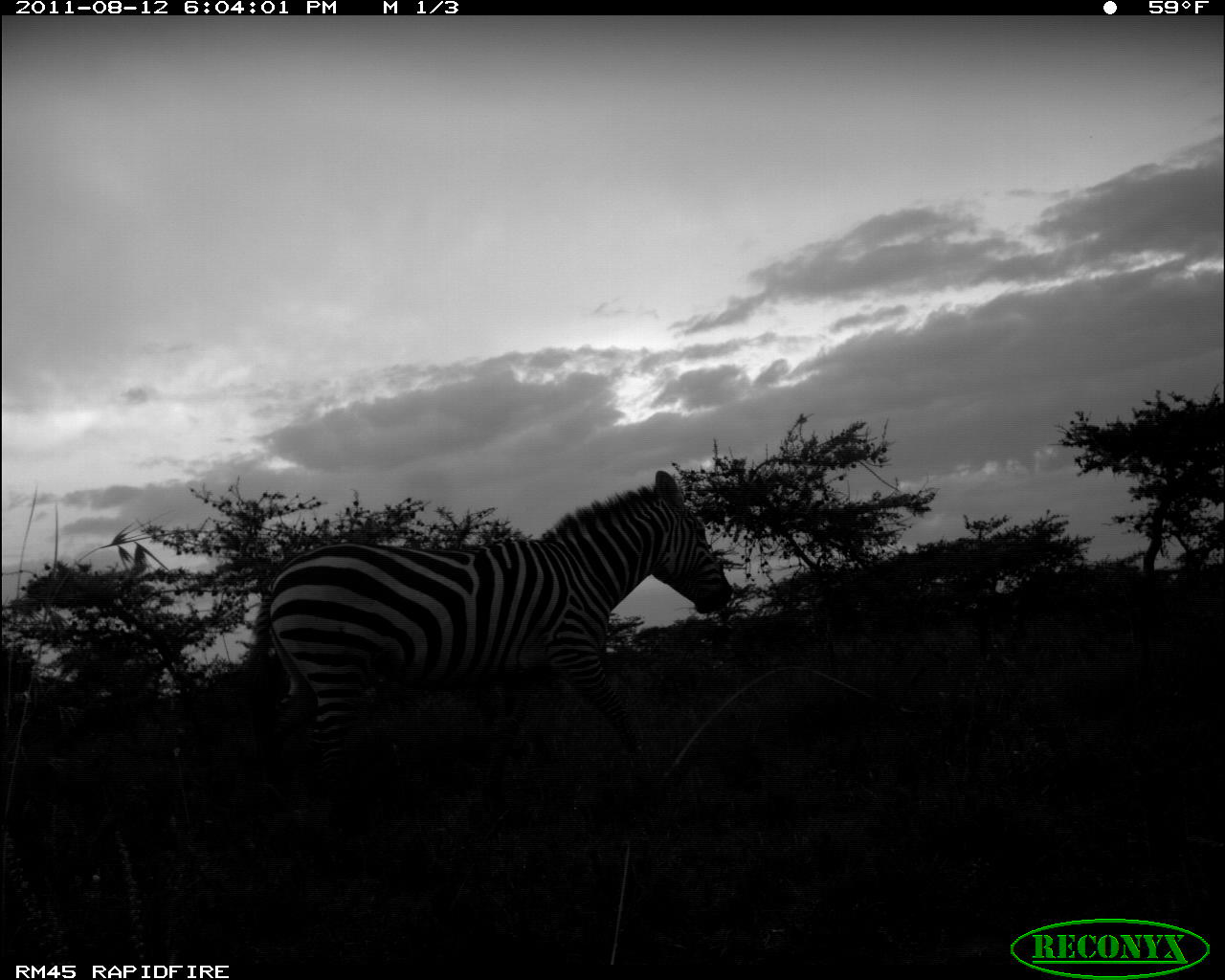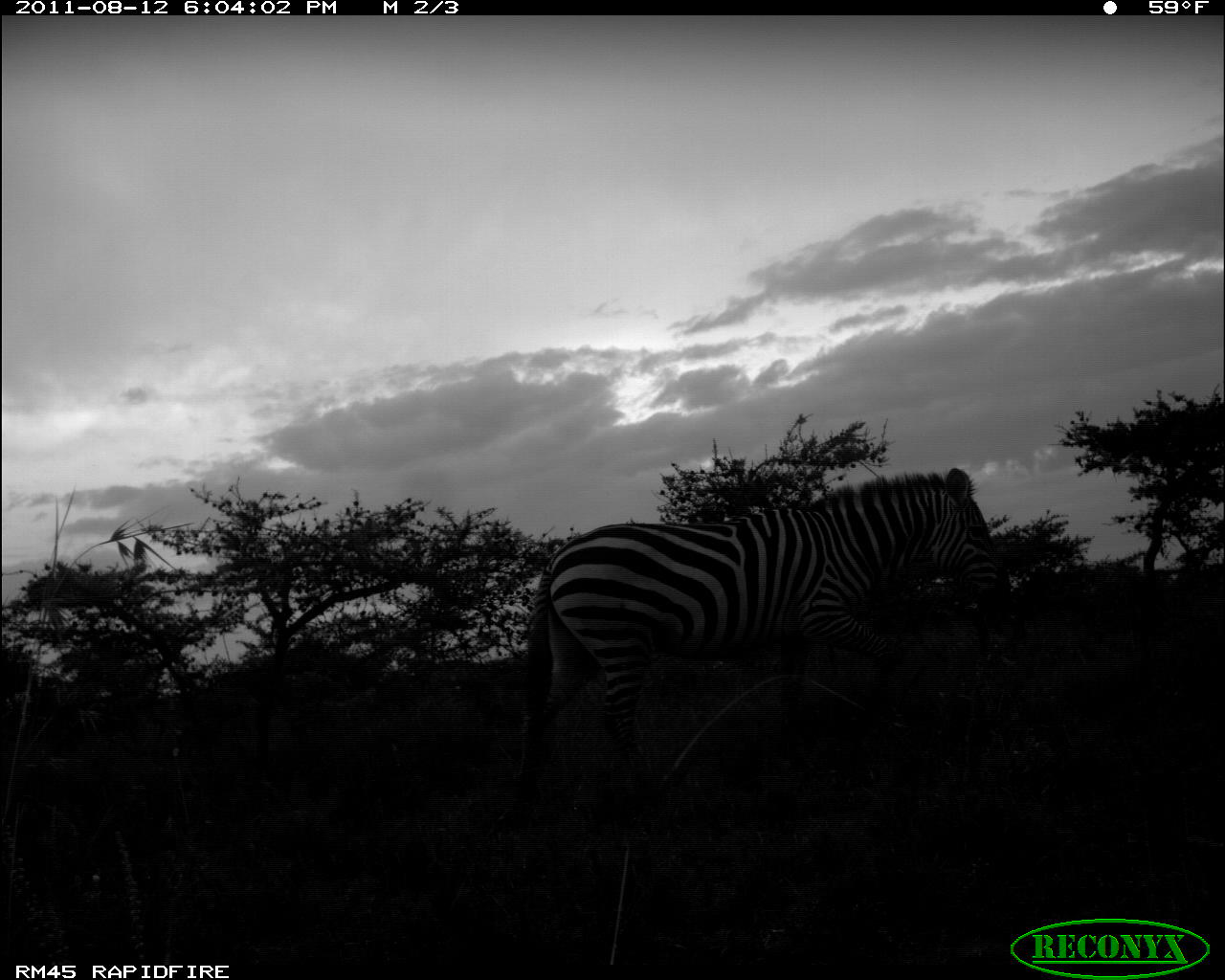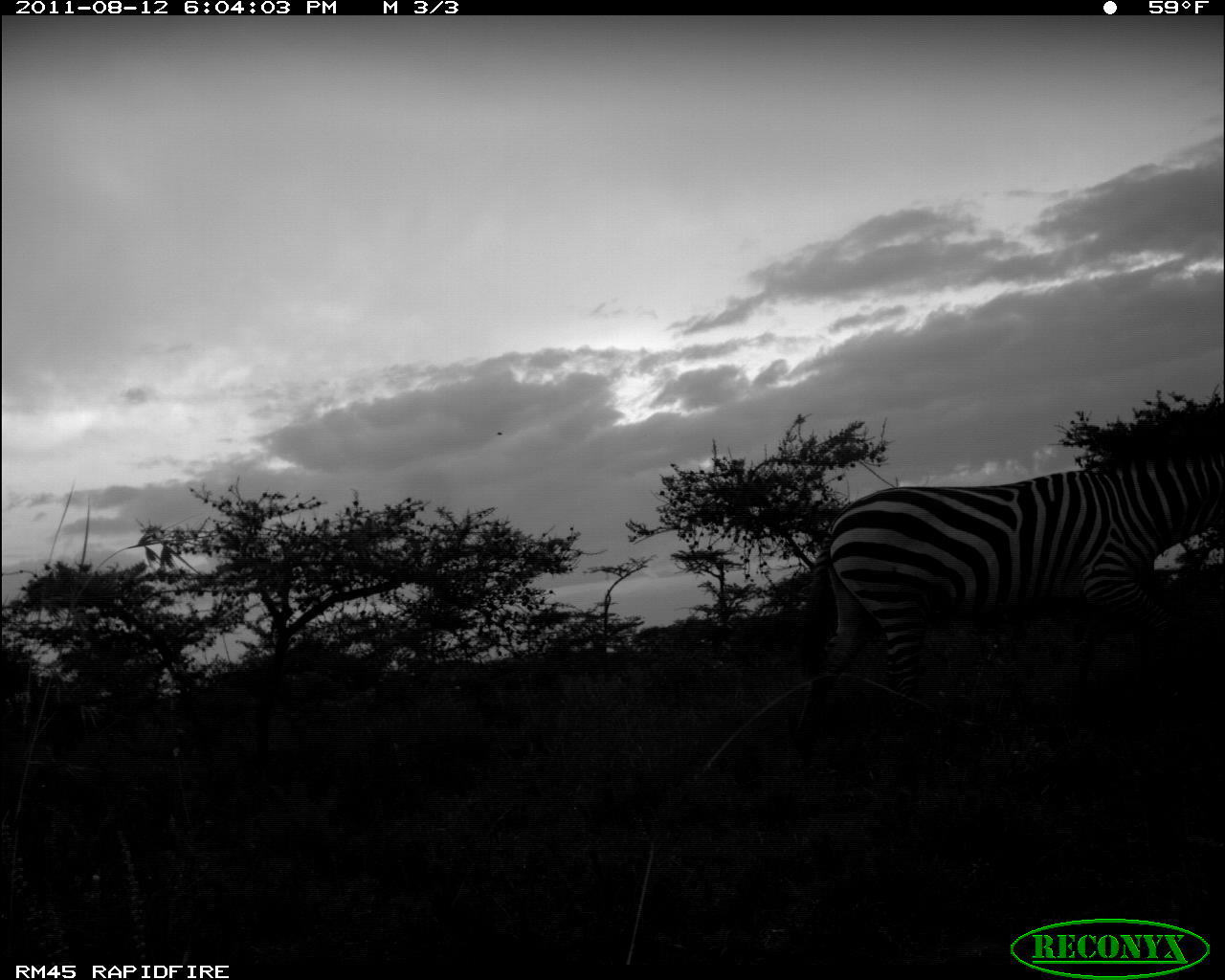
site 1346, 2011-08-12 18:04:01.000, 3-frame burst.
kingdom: Animalia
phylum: Chordata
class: Mammalia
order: Perissodactyla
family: Equidae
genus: Equus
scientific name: Equus quagga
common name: plains zebra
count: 1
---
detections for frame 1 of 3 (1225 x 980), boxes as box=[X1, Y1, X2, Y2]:
equus quagga: box=[242, 469, 733, 817]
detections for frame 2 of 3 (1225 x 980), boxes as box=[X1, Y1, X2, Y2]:
equus quagga: box=[513, 468, 1010, 828]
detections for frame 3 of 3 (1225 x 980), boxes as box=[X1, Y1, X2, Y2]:
equus quagga: box=[792, 442, 1224, 746]